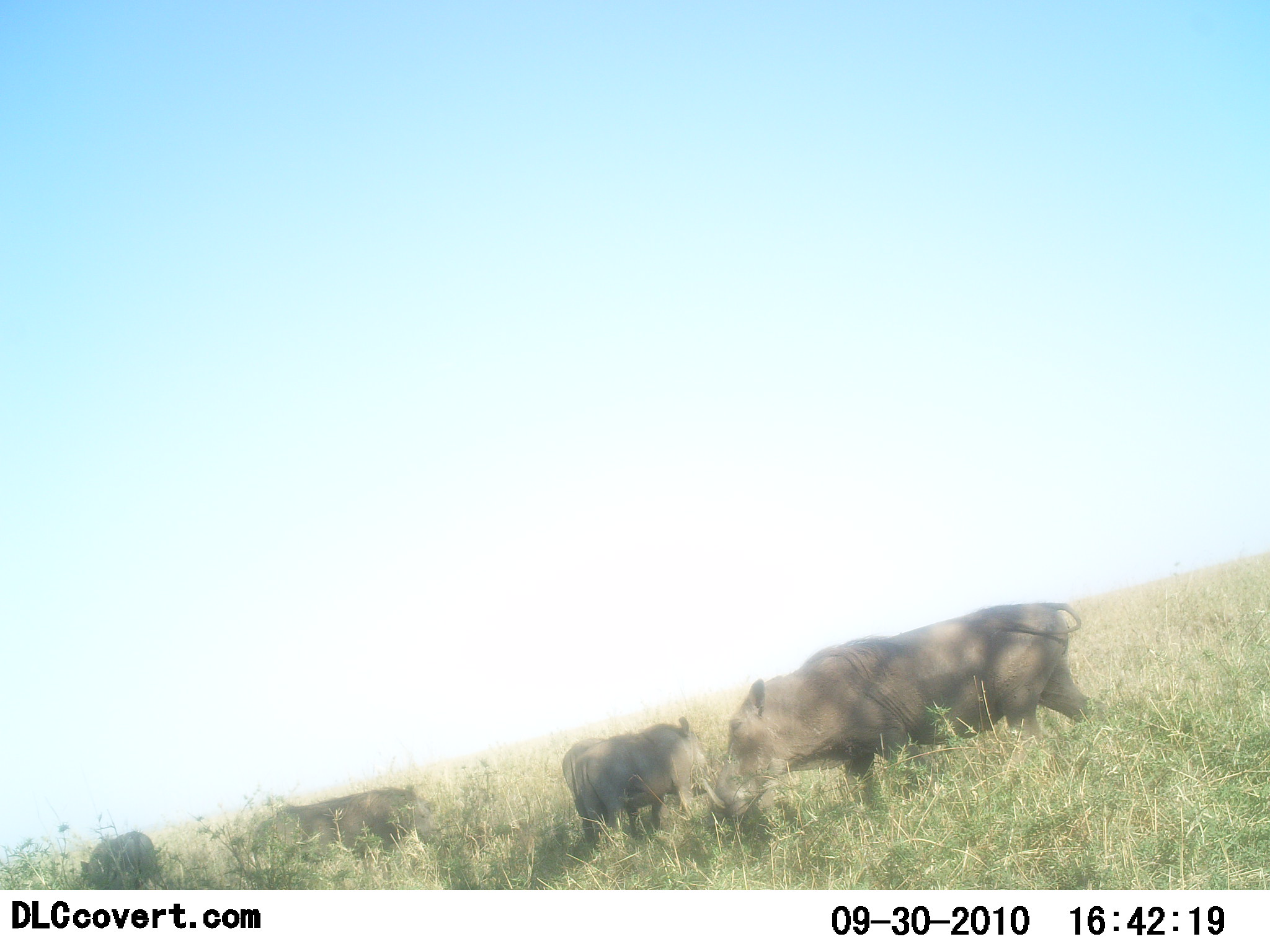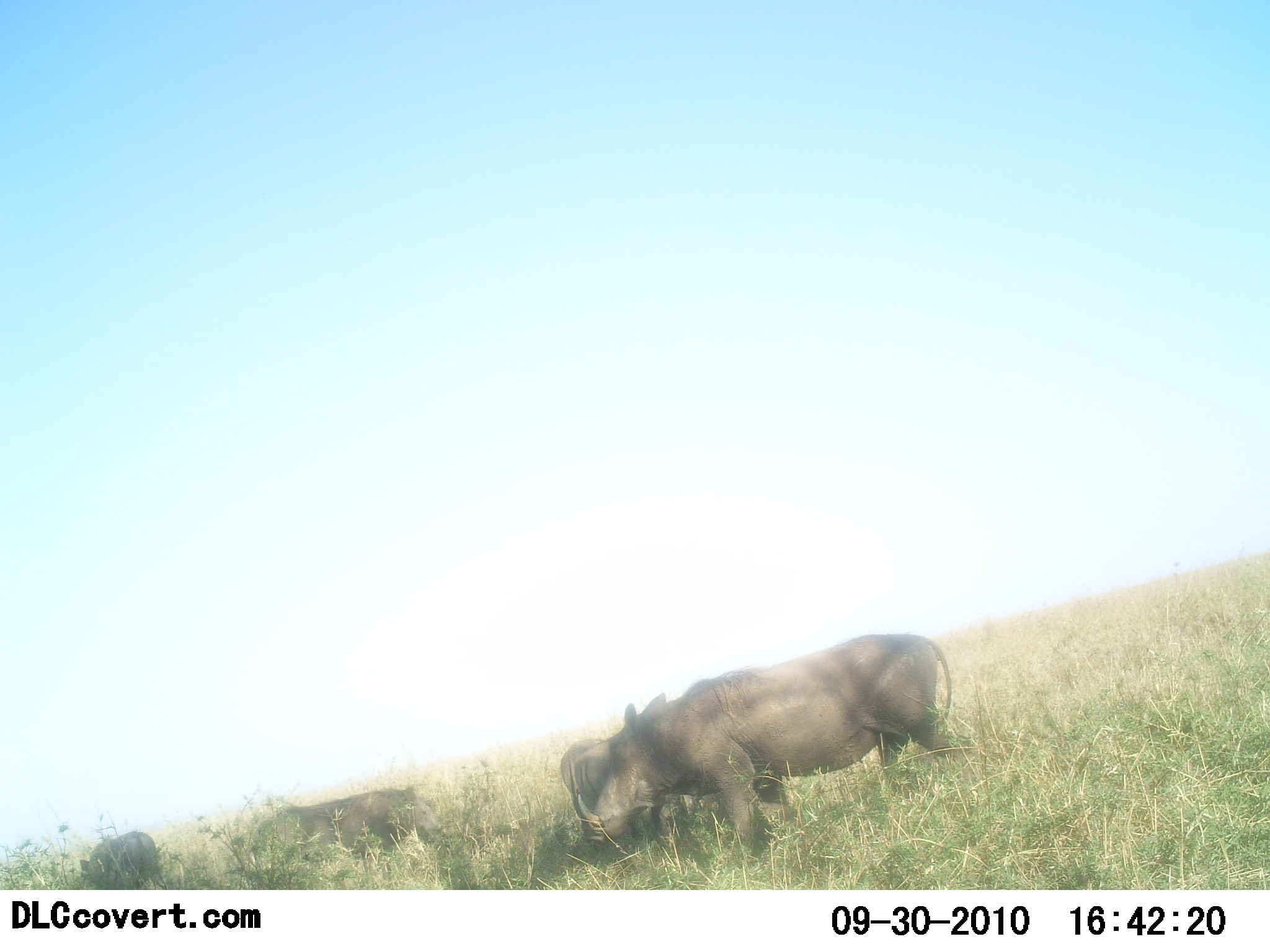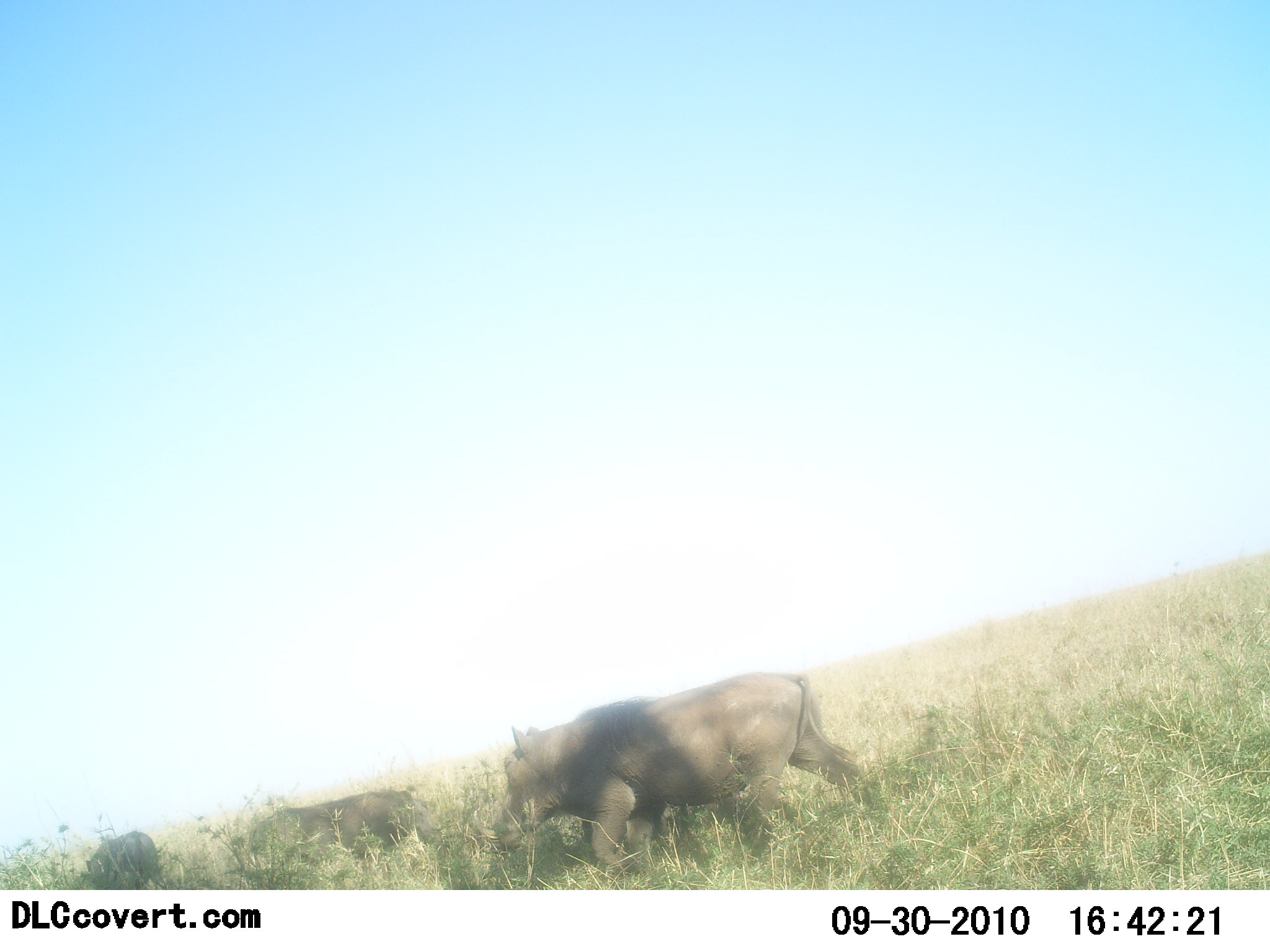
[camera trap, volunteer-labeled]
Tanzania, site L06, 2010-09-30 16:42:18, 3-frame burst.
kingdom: Animalia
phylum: Chordata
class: Mammalia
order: Artiodactyla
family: Suidae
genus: Phacochoerus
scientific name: Phacochoerus africanus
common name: warthog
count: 4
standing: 80%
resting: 10%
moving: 70%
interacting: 0%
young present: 0%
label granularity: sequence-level